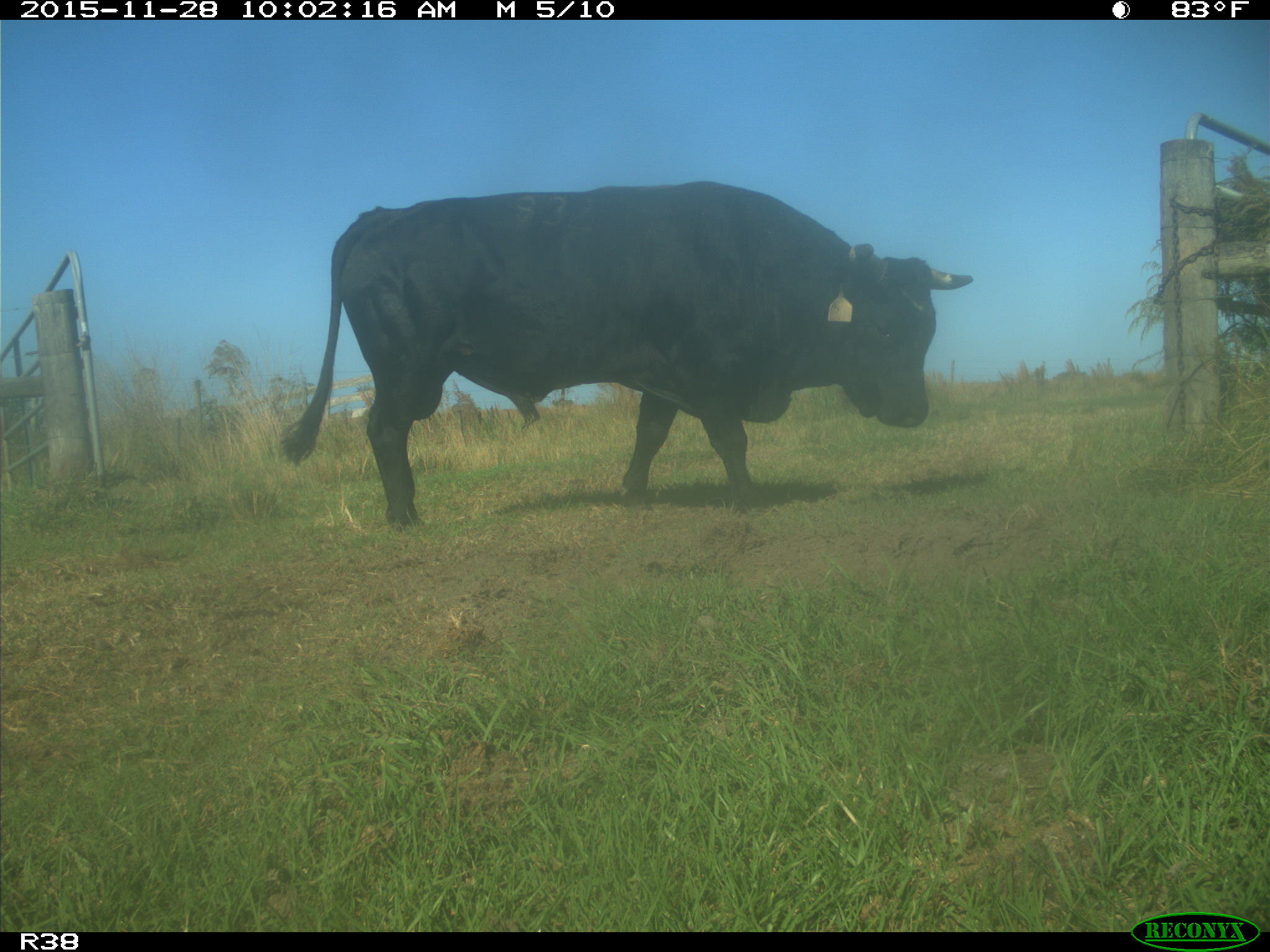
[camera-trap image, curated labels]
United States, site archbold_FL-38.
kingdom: Animalia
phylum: Chordata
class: Mammalia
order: Artiodactyla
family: Bovidae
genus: Bos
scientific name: Bos taurus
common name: domestic cow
Bos taurus (domestic cow).